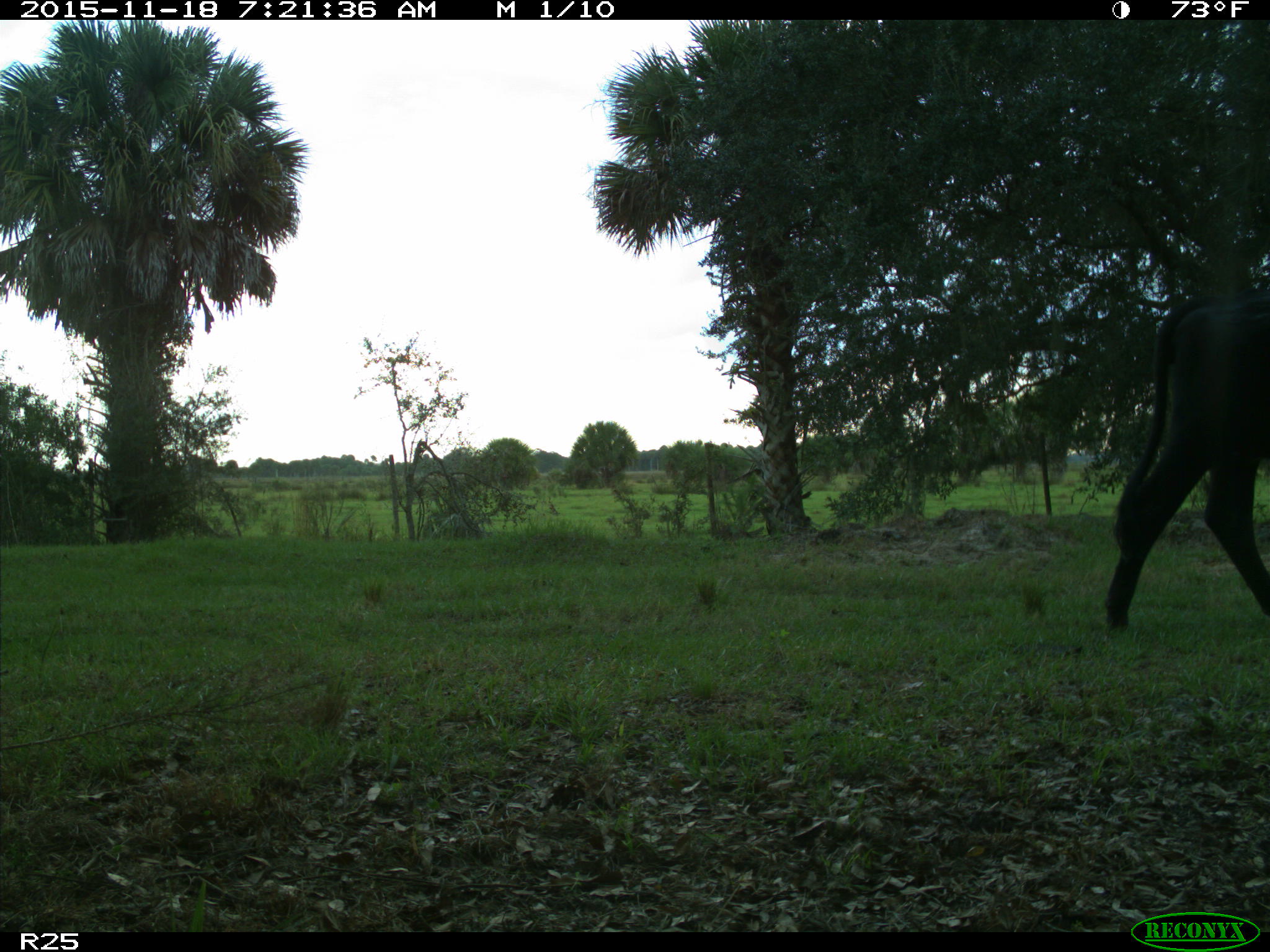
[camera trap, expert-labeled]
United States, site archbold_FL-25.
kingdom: Animalia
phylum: Chordata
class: Mammalia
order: Artiodactyla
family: Bovidae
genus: Bos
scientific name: Bos taurus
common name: domestic cow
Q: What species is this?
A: Bos taurus (domestic cow).